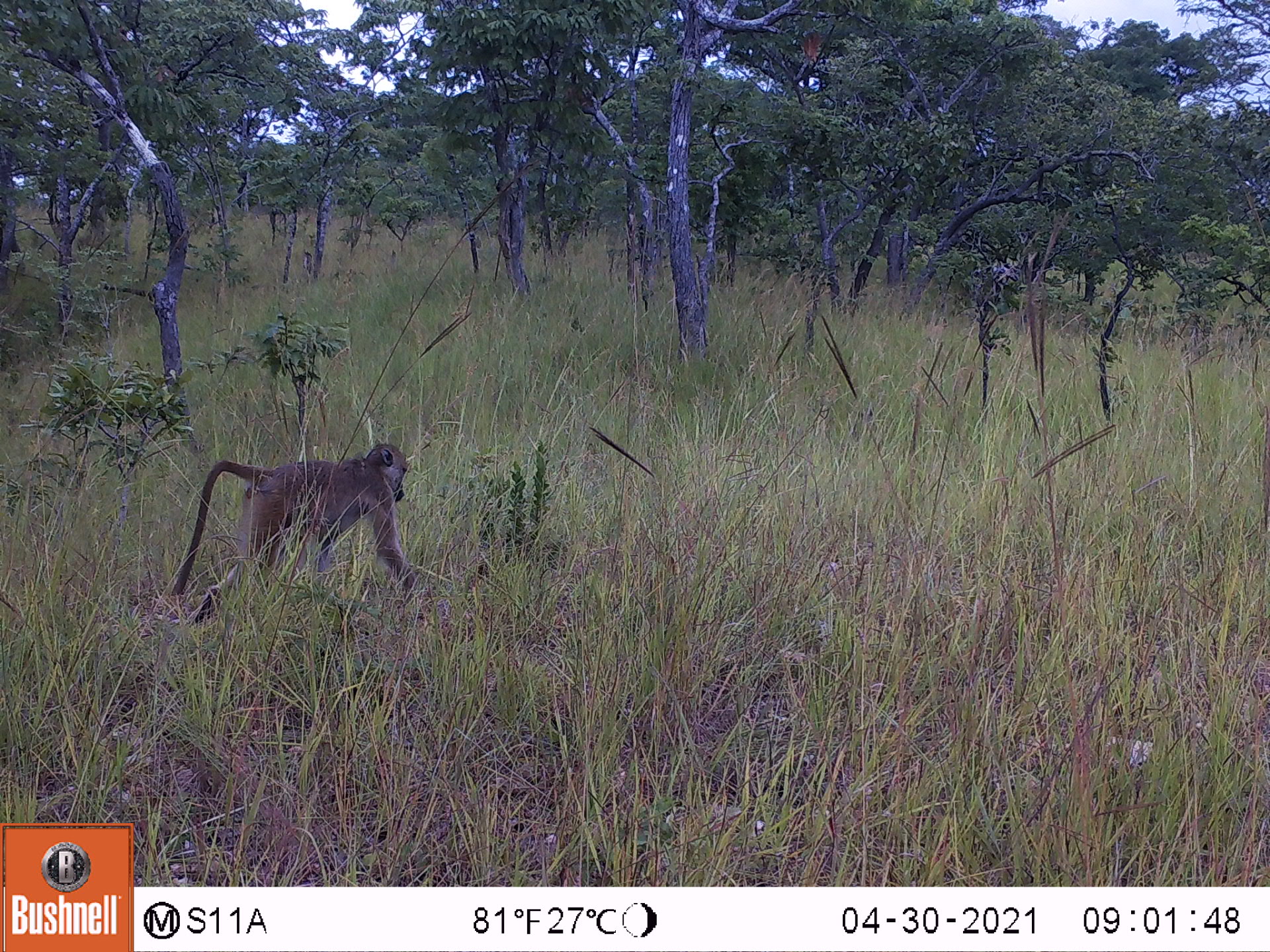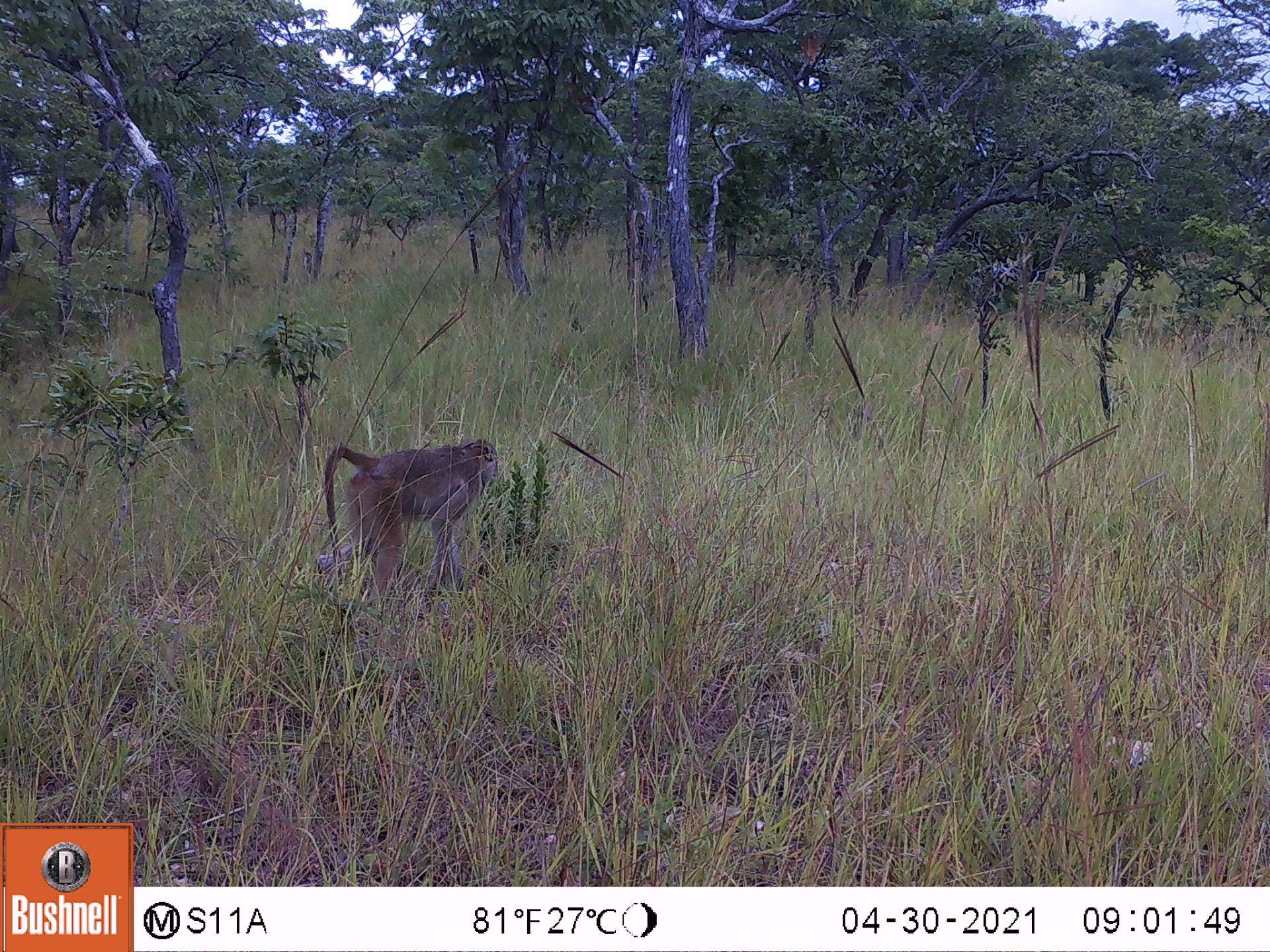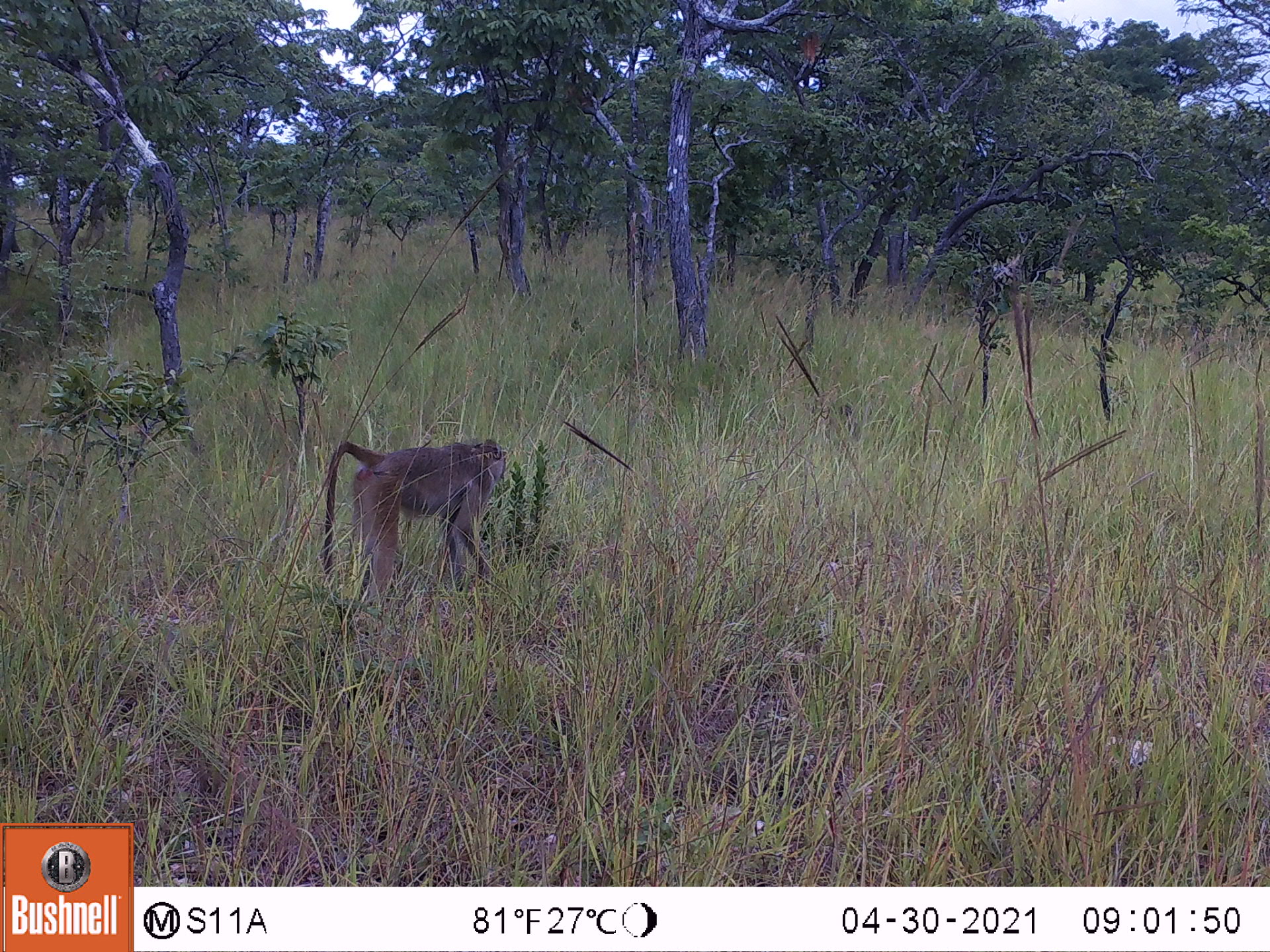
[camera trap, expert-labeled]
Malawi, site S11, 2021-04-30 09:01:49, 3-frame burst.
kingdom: Animalia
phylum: Chordata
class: Mammalia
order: Primates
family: Cercopithecidae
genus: Papio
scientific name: Papio cynocephalus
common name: yellow baboon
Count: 1.